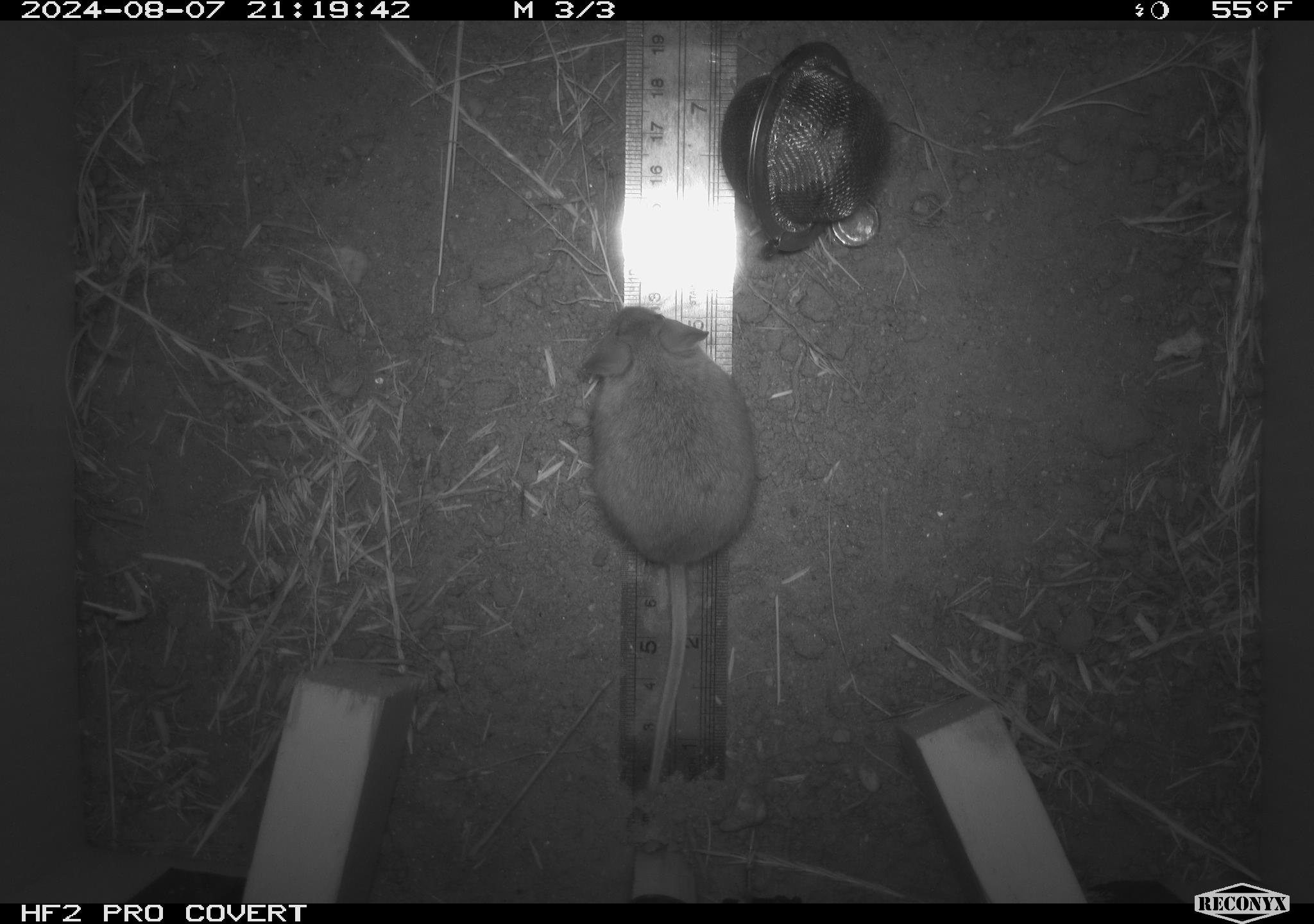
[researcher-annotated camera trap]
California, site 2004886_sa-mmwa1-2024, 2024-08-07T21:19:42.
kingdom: Animalia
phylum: Chordata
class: Mammalia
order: Rodentia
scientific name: Rodentia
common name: mouse species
Mouse species (Rodentia).